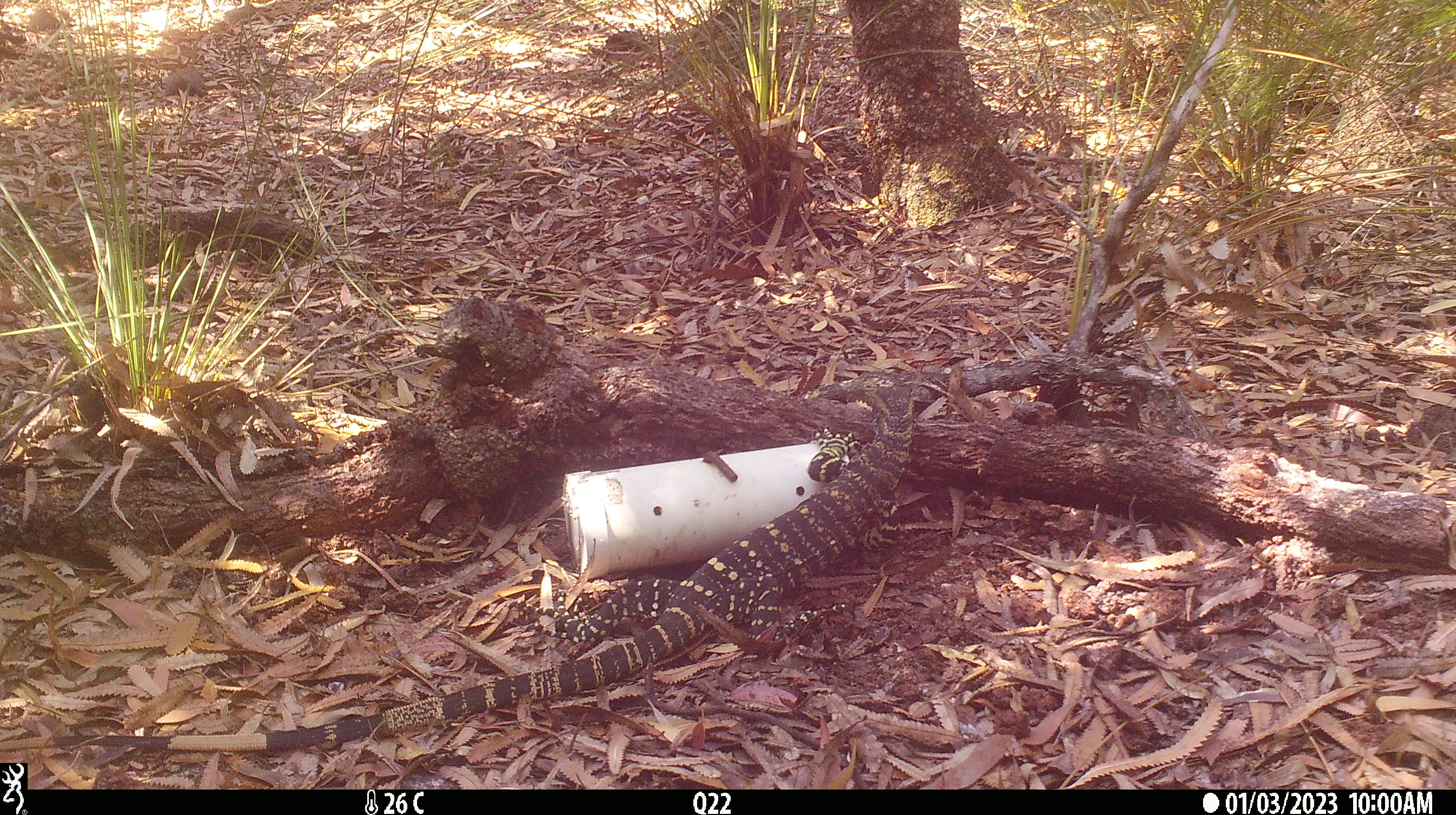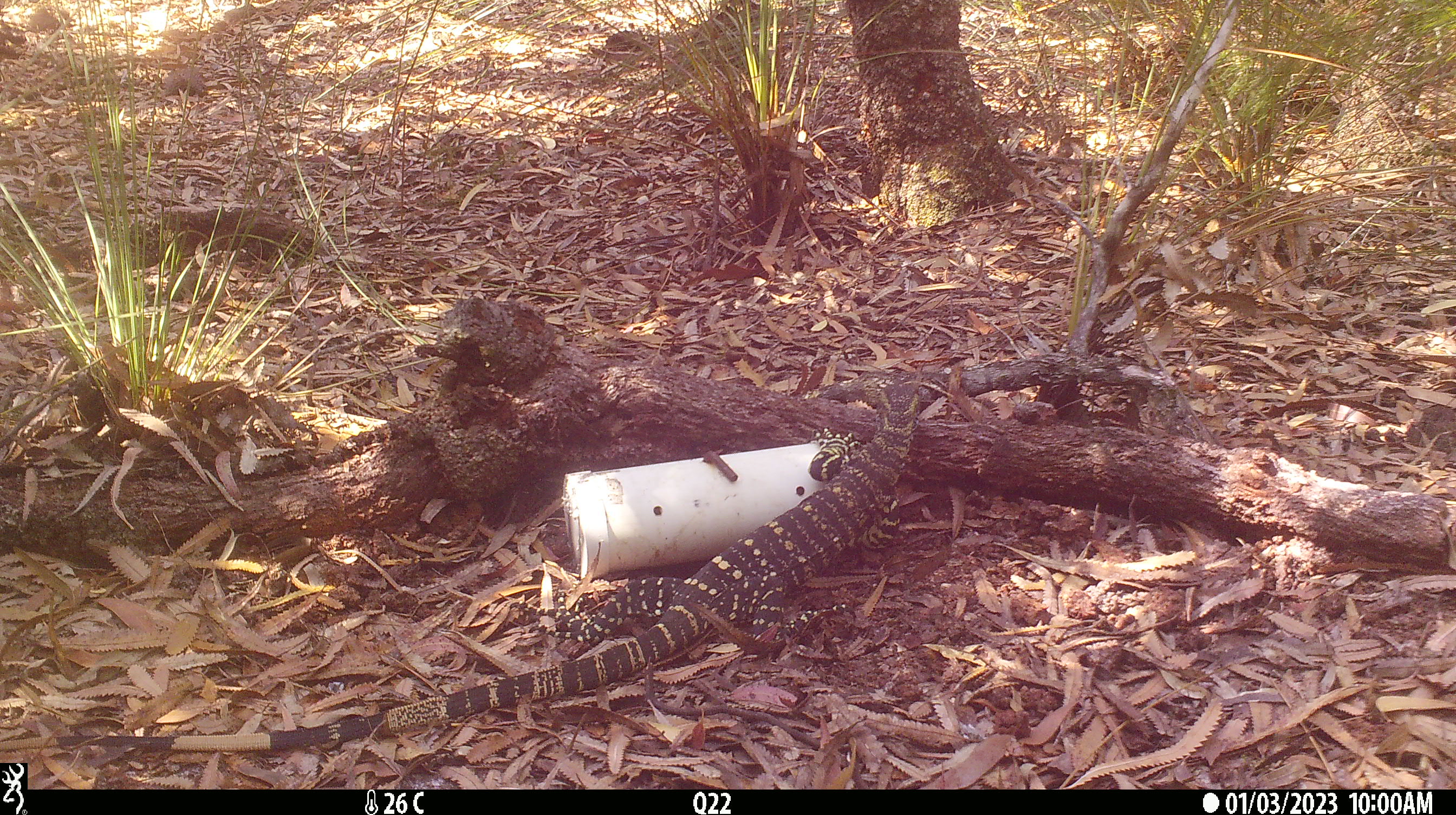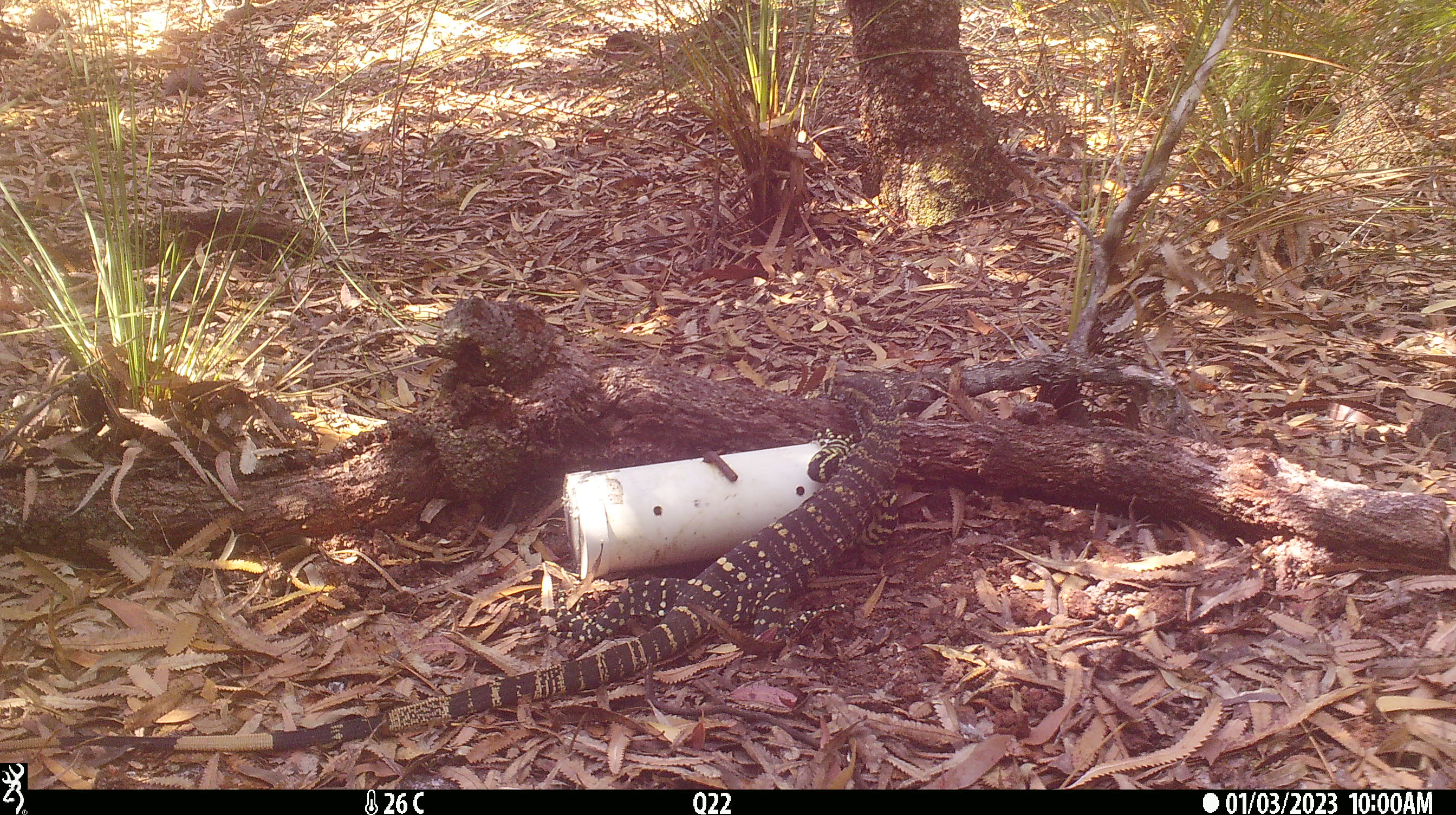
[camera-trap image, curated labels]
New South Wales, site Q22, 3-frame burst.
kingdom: Animalia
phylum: Chordata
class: Reptilia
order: Squamata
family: Varanidae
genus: Varanus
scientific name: Varanus varius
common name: lace monitor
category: goanna